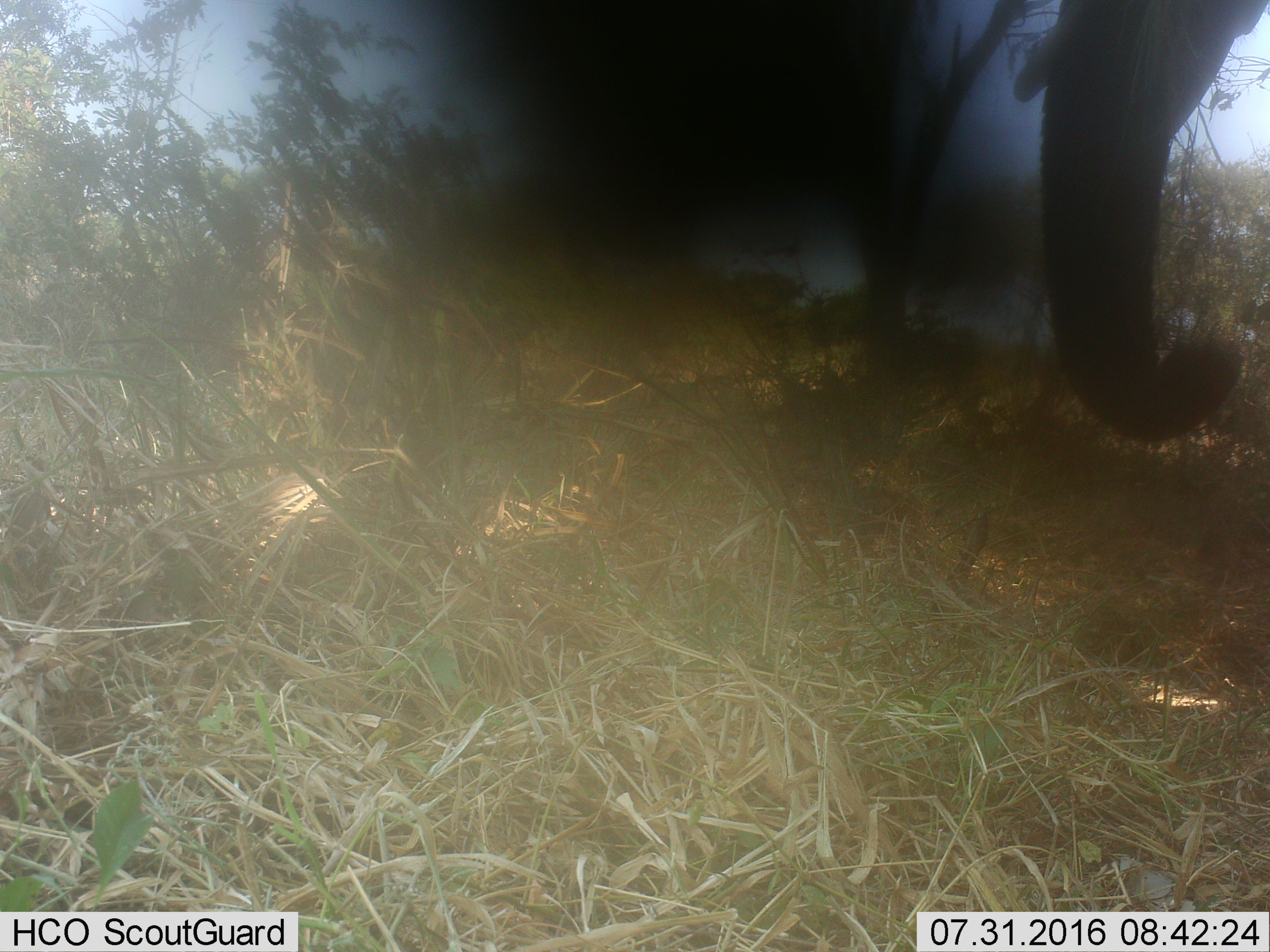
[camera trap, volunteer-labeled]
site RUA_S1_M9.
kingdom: Animalia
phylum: Chordata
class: Mammalia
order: Proboscidea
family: Elephantidae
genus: Loxodonta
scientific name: Loxodonta africana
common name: african bush elephant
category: elephant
Elephant (african bush elephant) (Loxodonta africana), count 1. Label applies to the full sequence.